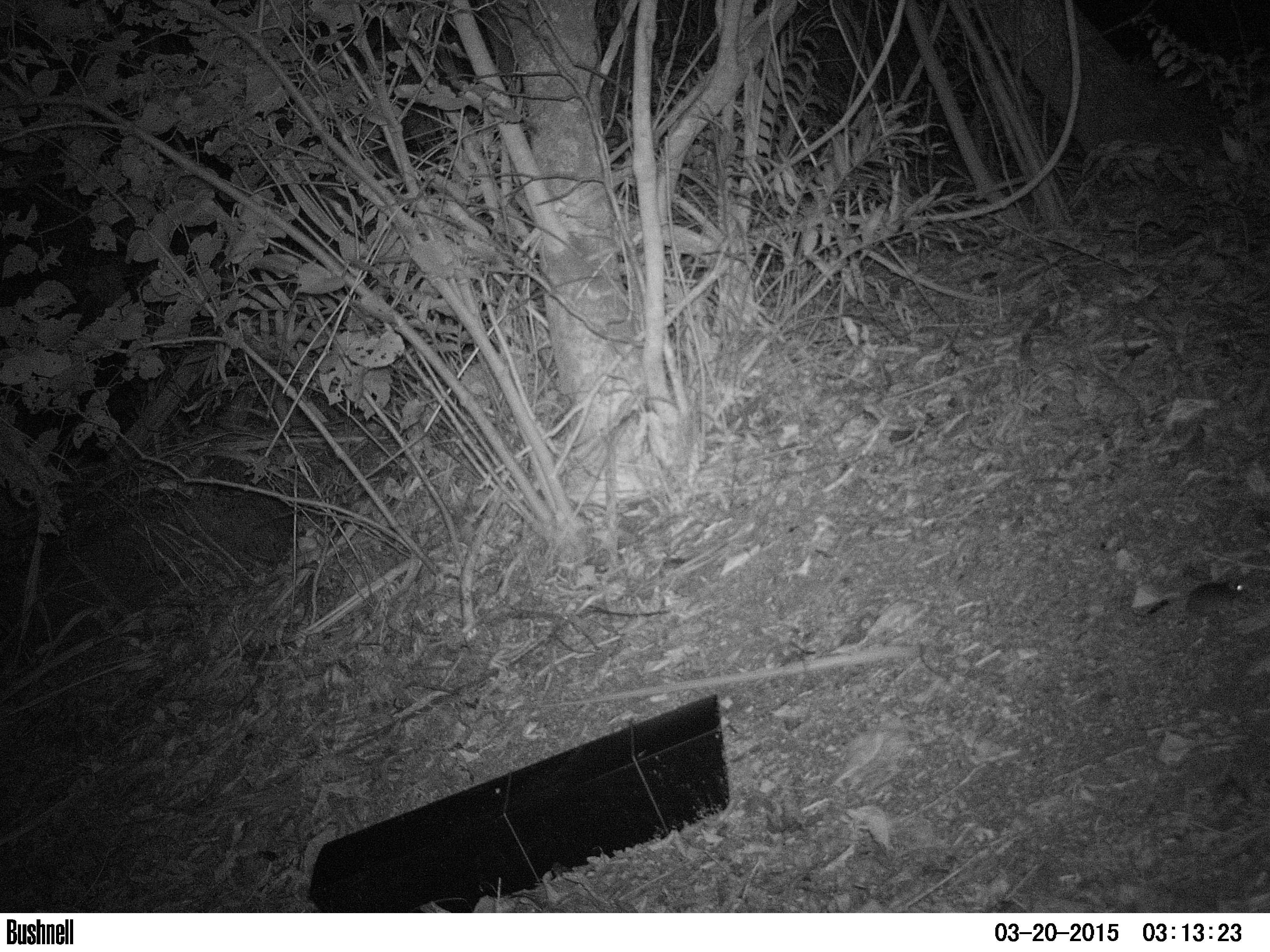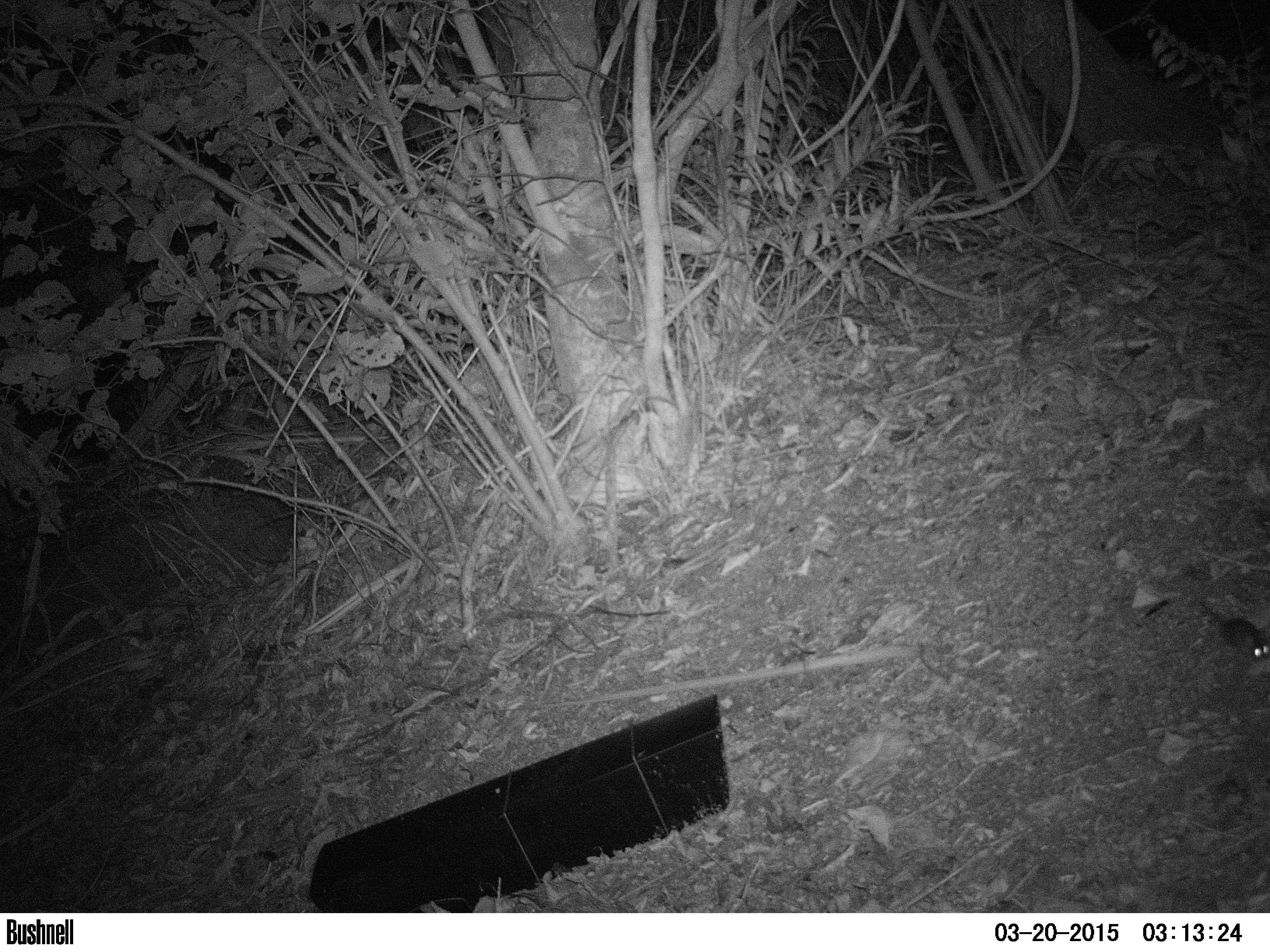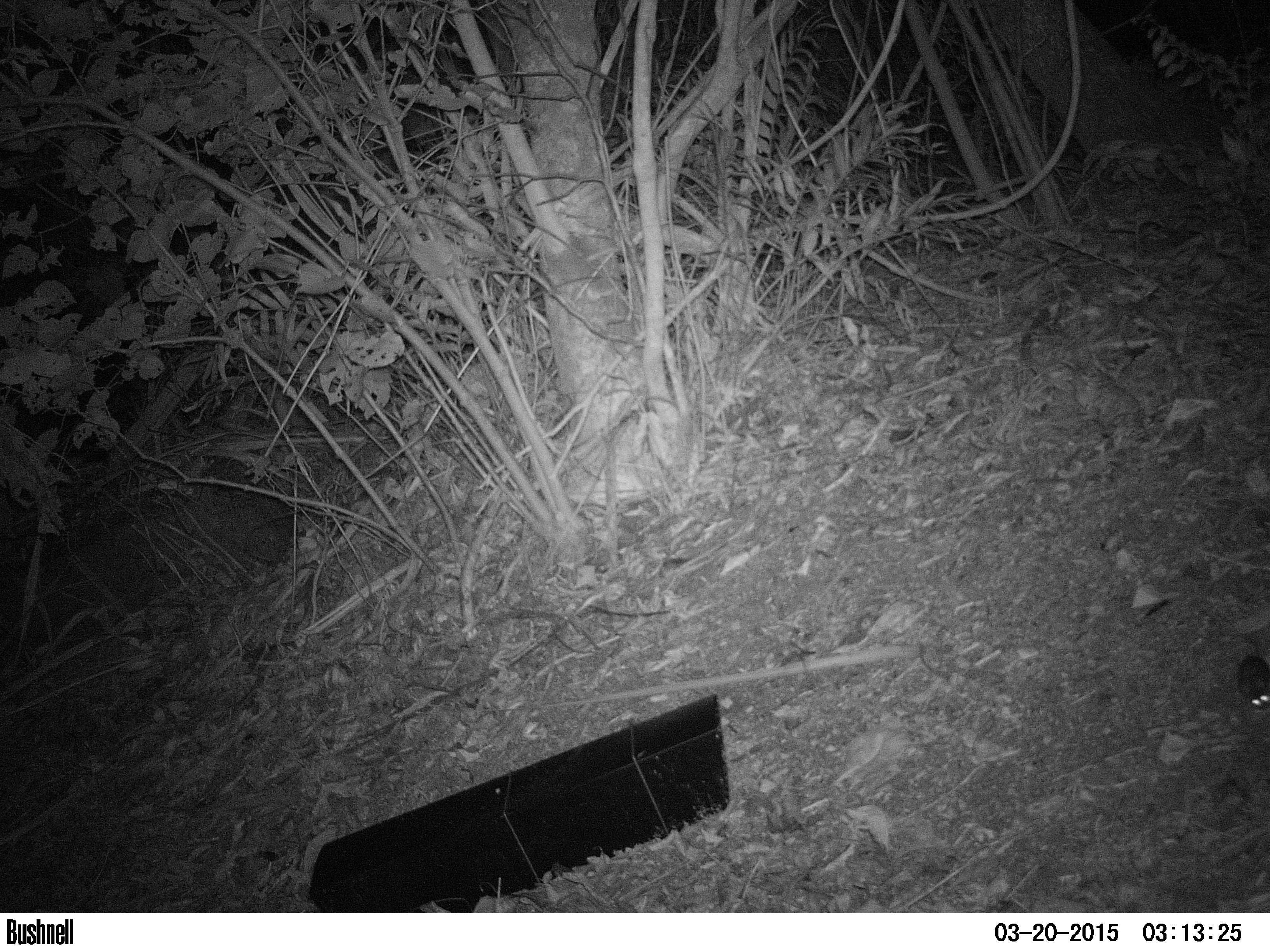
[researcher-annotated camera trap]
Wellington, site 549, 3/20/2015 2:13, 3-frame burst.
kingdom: Animalia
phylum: Chordata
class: Mammalia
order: Rodentia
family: Muridae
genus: Mus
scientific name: Mus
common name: mouse